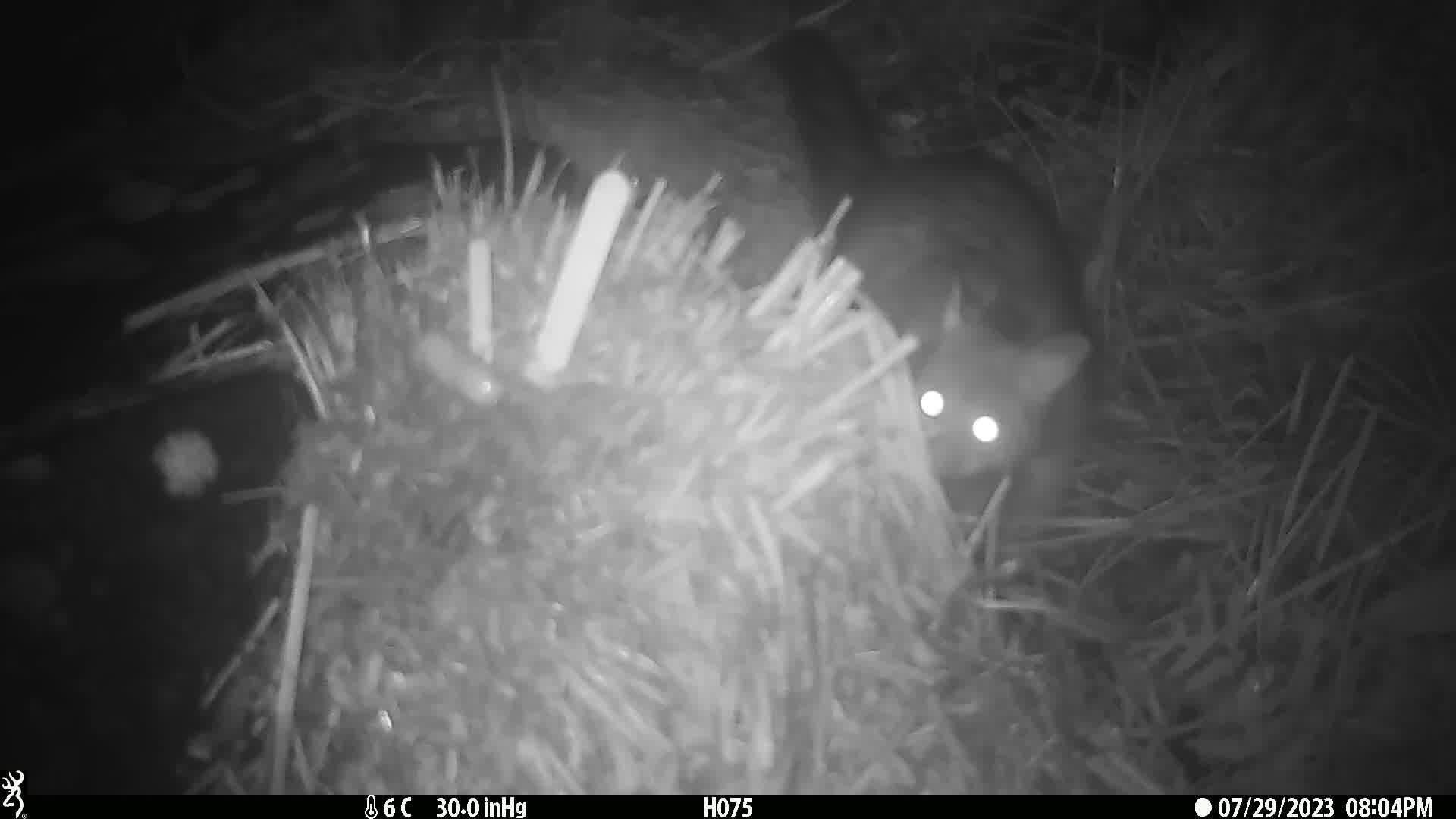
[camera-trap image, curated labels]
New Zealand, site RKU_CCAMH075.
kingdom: Animalia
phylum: Chordata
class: Mammalia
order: Diprotodontia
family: Phalangeridae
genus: Trichosurus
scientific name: Trichosurus vulpecula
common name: common brushtail possum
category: possum